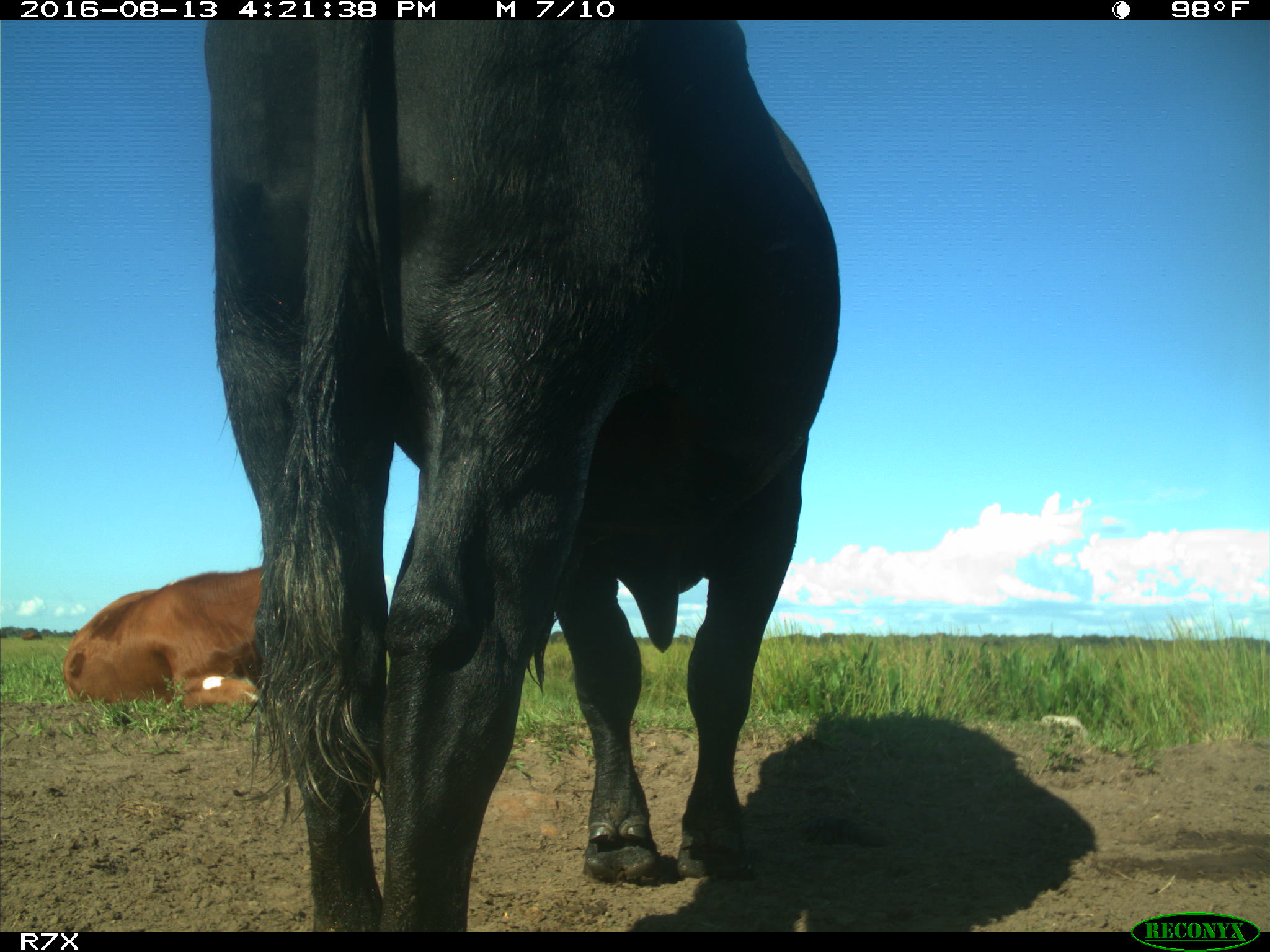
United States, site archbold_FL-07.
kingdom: Animalia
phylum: Chordata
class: Mammalia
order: Artiodactyla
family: Bovidae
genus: Bos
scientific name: Bos taurus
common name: domestic cow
Bos taurus (domestic cow).